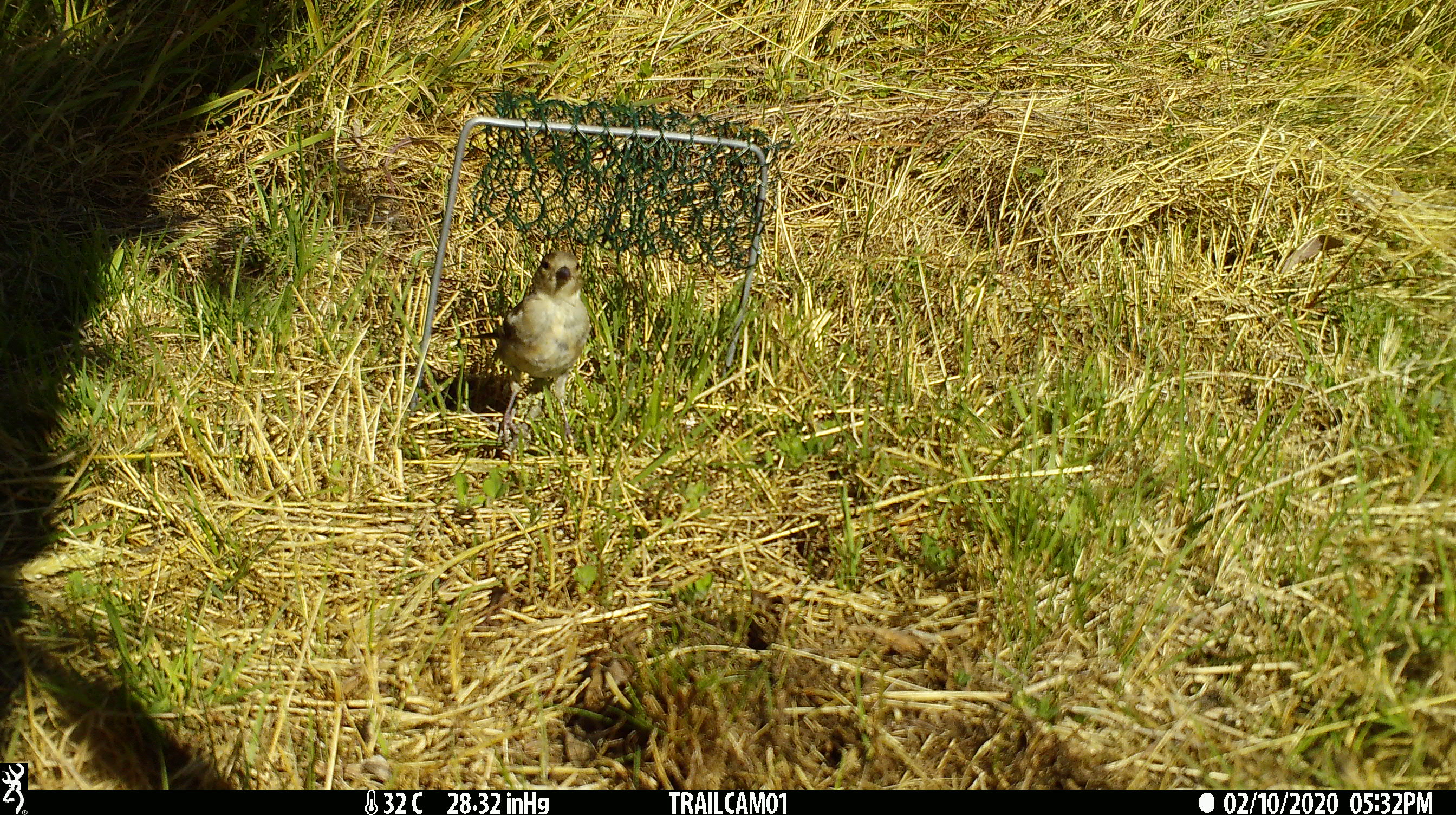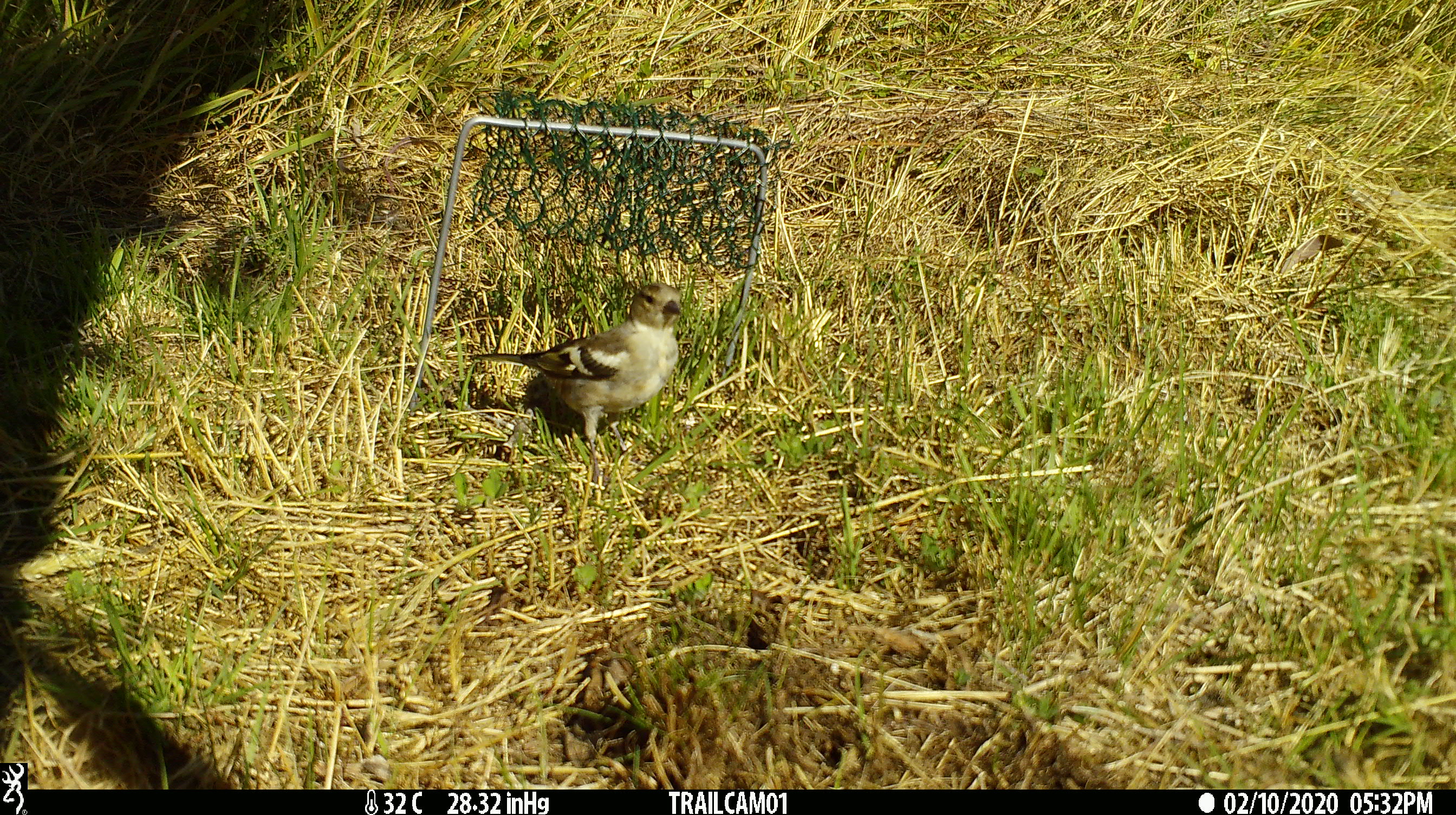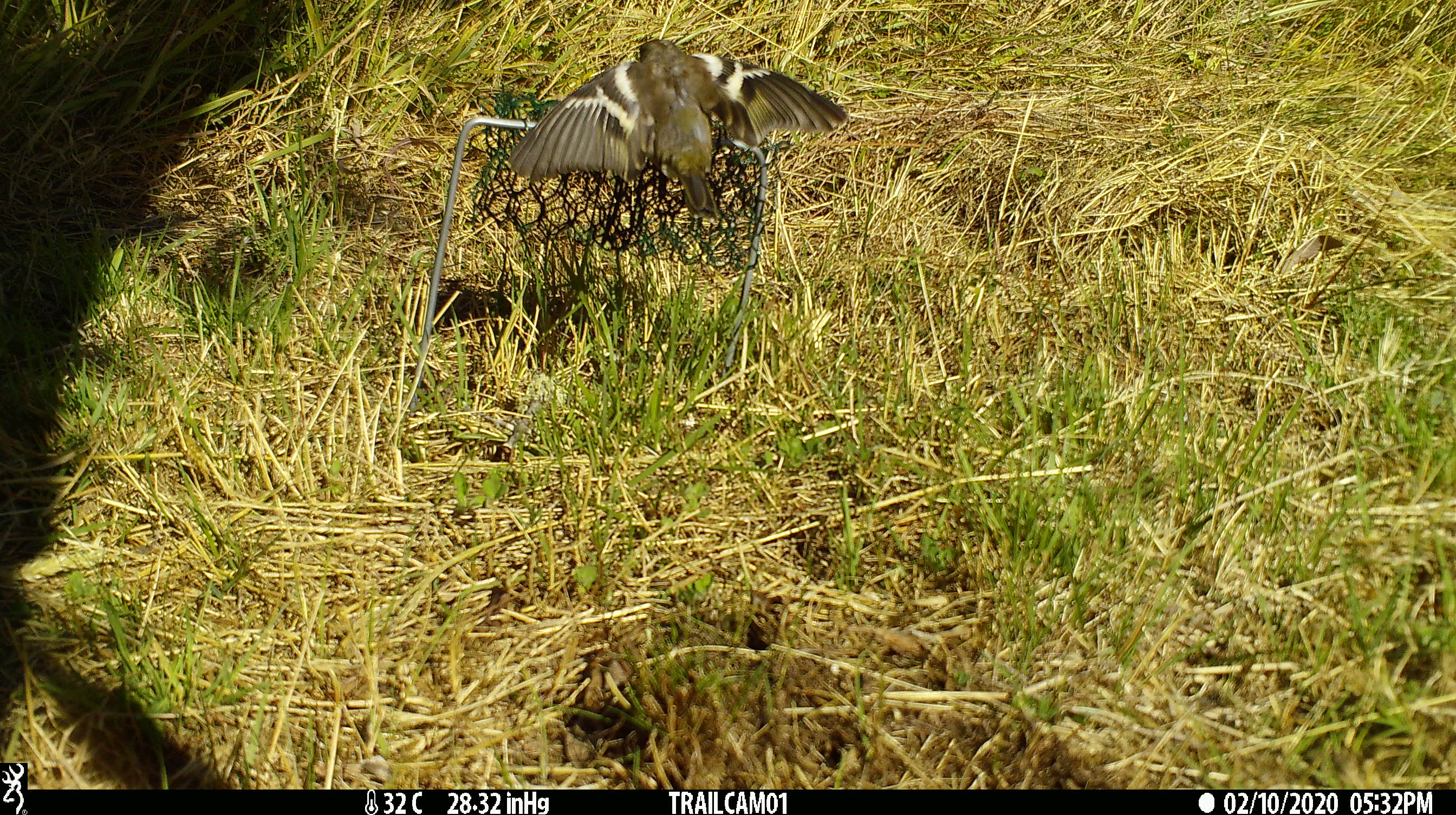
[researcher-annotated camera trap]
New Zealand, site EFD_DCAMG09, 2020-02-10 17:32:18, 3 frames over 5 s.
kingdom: Animalia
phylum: Chordata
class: Aves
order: Passeriformes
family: Fringillidae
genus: Fringilla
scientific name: Fringilla coelebs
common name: common chaffinch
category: chaffinch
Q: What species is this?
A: Chaffinch (common chaffinch) (Fringilla coelebs).